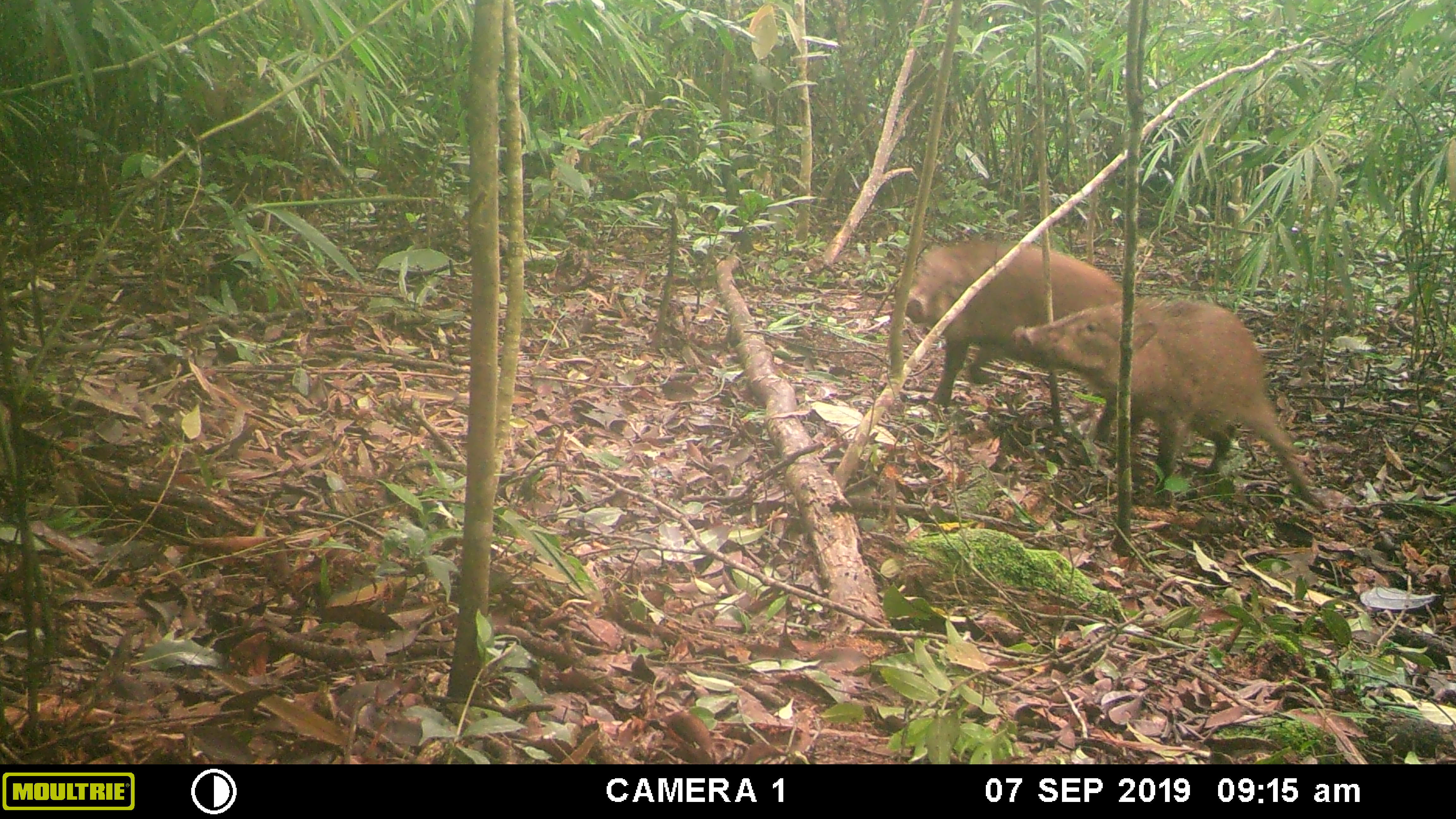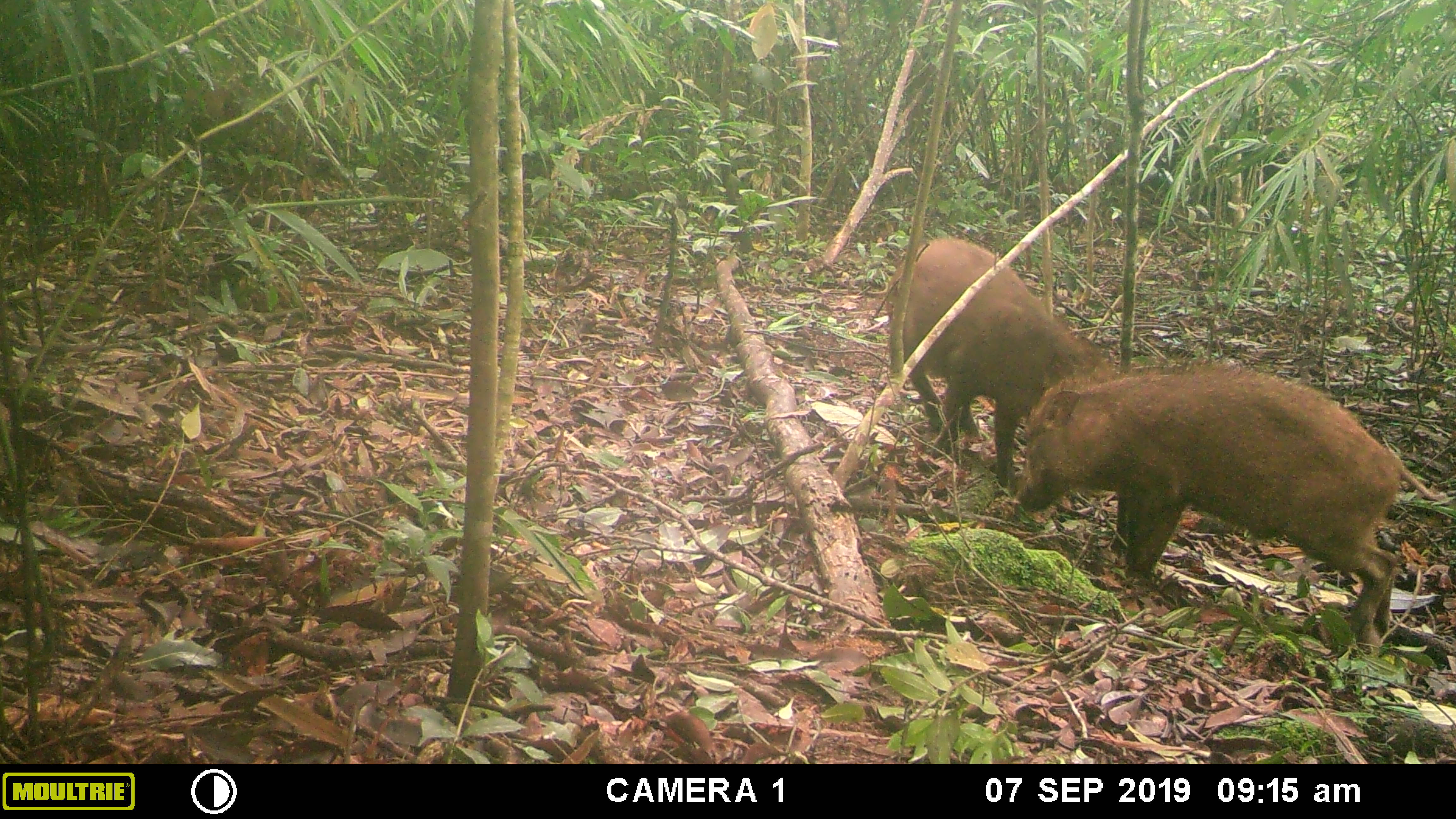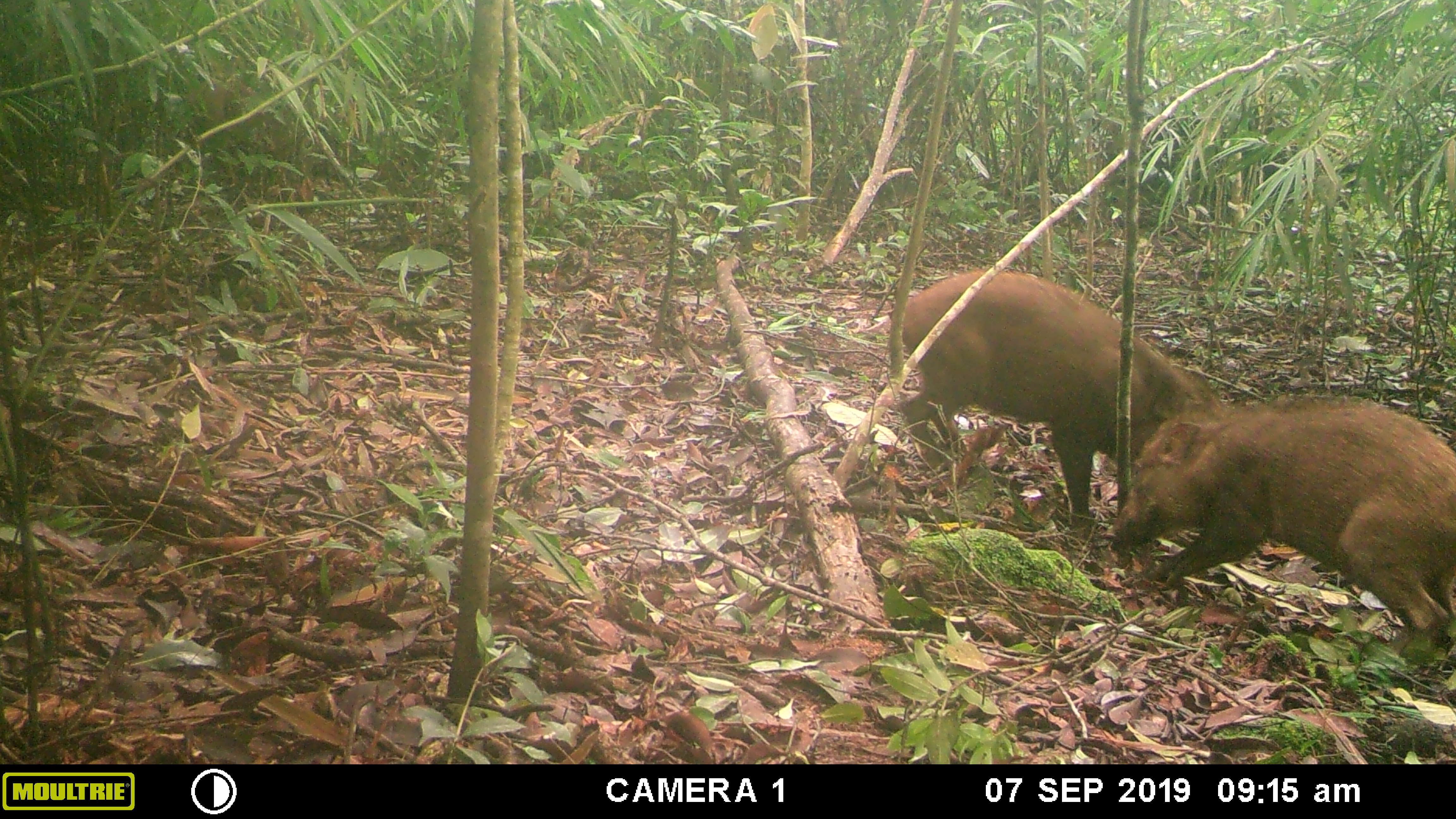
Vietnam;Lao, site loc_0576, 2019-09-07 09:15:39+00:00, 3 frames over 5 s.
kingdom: Animalia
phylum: Chordata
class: Mammalia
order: Artiodactyla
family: Suidae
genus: Sus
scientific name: Sus scrofa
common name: eurasian wild pig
Eurasian wild pig (Sus scrofa). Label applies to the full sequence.